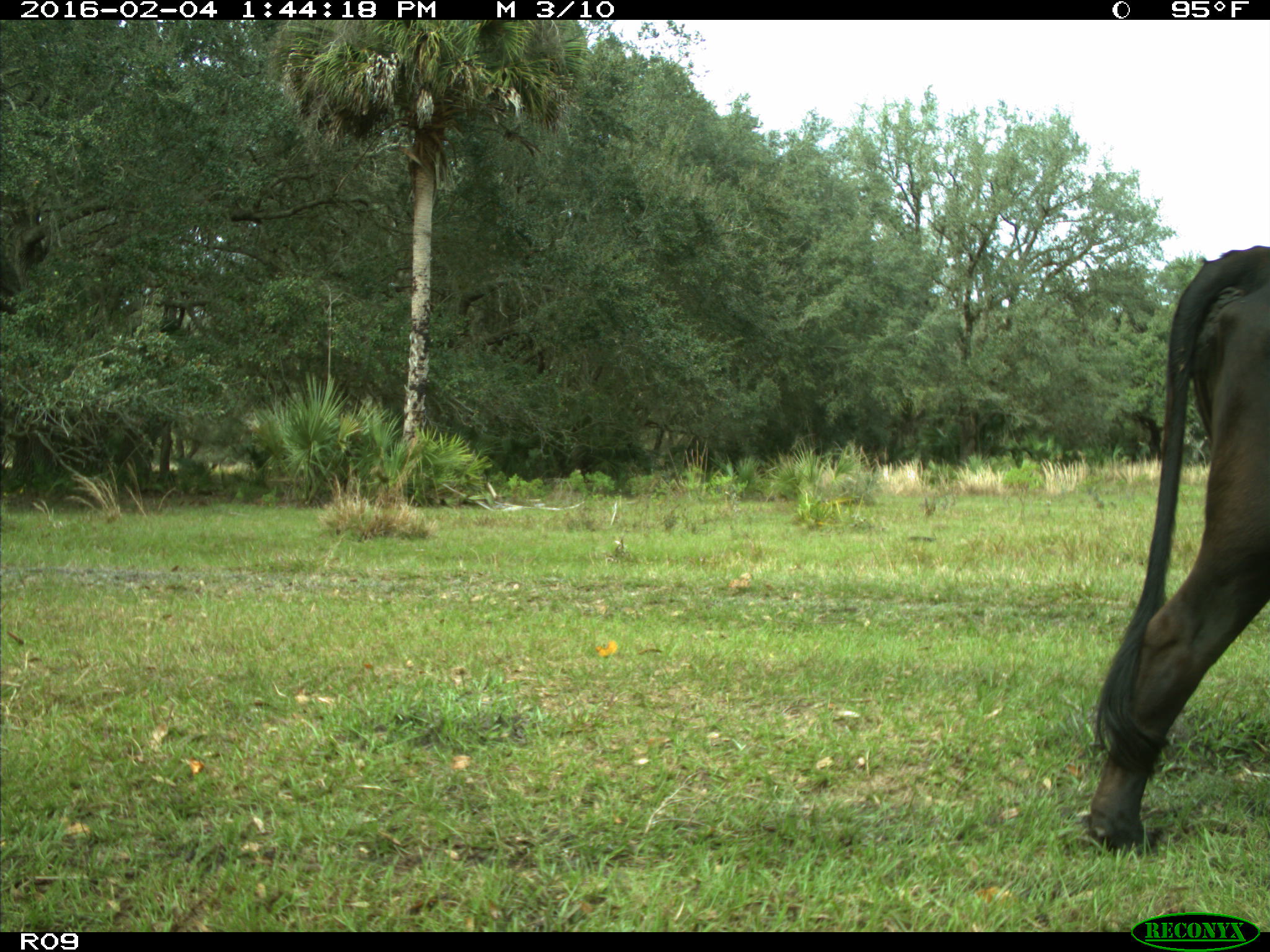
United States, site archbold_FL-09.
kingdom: Animalia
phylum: Chordata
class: Mammalia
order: Artiodactyla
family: Bovidae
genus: Bos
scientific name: Bos taurus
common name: domestic cow